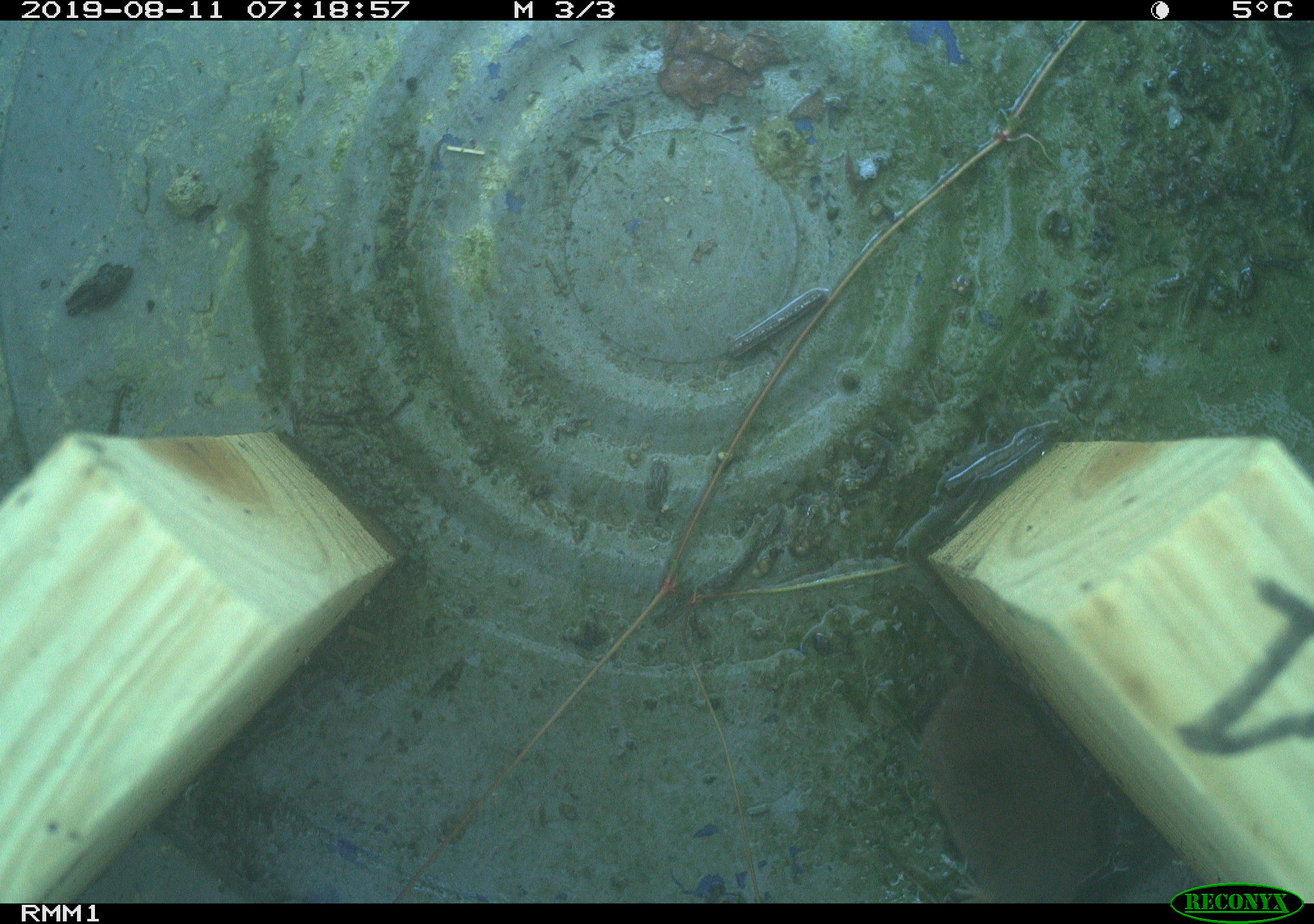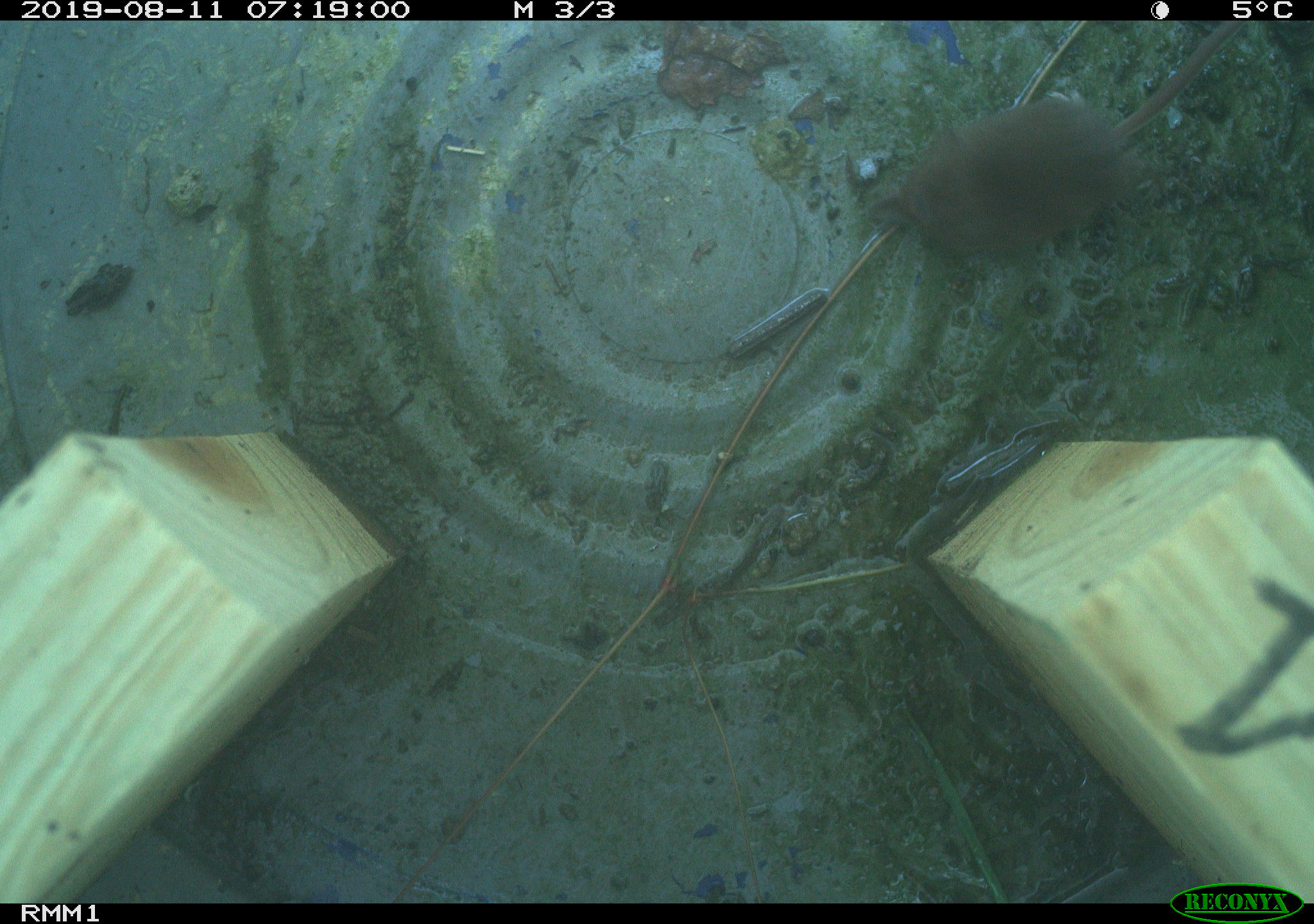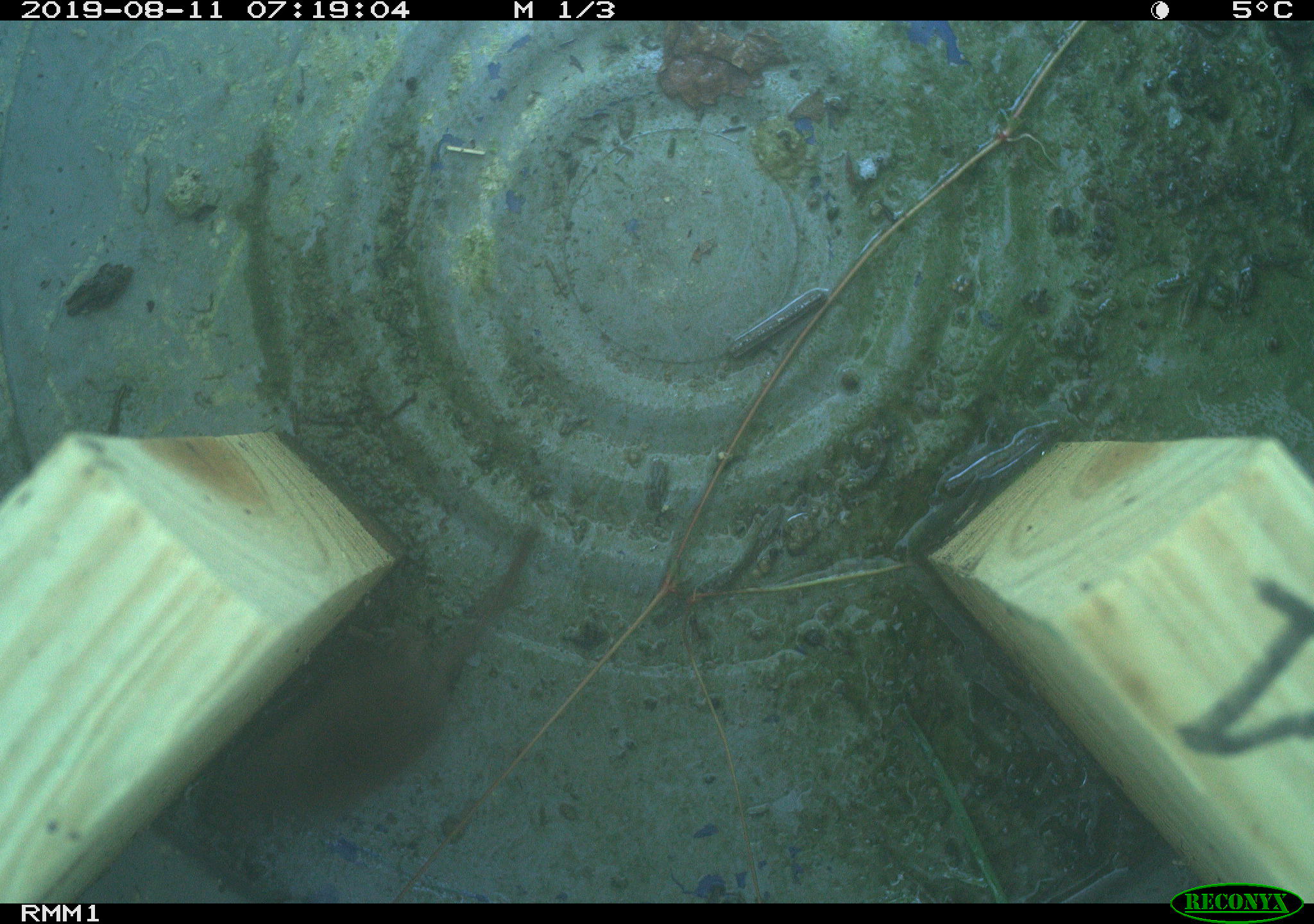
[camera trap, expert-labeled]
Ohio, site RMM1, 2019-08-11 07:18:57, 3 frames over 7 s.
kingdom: Animalia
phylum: Chordata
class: Mammalia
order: Eulipotyphla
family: Soricidae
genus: Sorex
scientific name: Sorex cinereus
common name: masked shrew